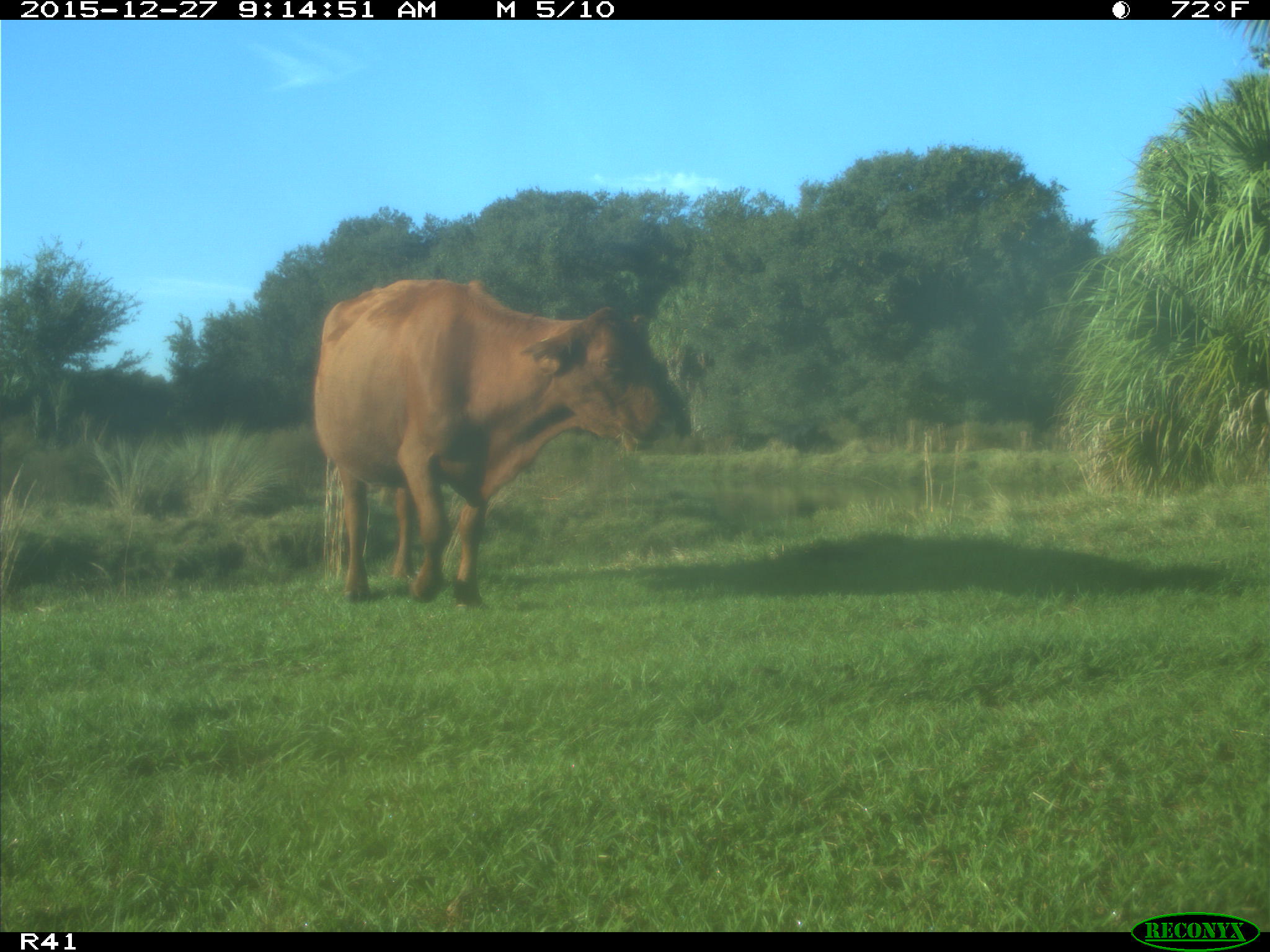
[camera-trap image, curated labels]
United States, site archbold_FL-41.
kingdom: Animalia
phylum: Chordata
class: Mammalia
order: Artiodactyla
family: Bovidae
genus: Bos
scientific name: Bos taurus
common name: domestic cow